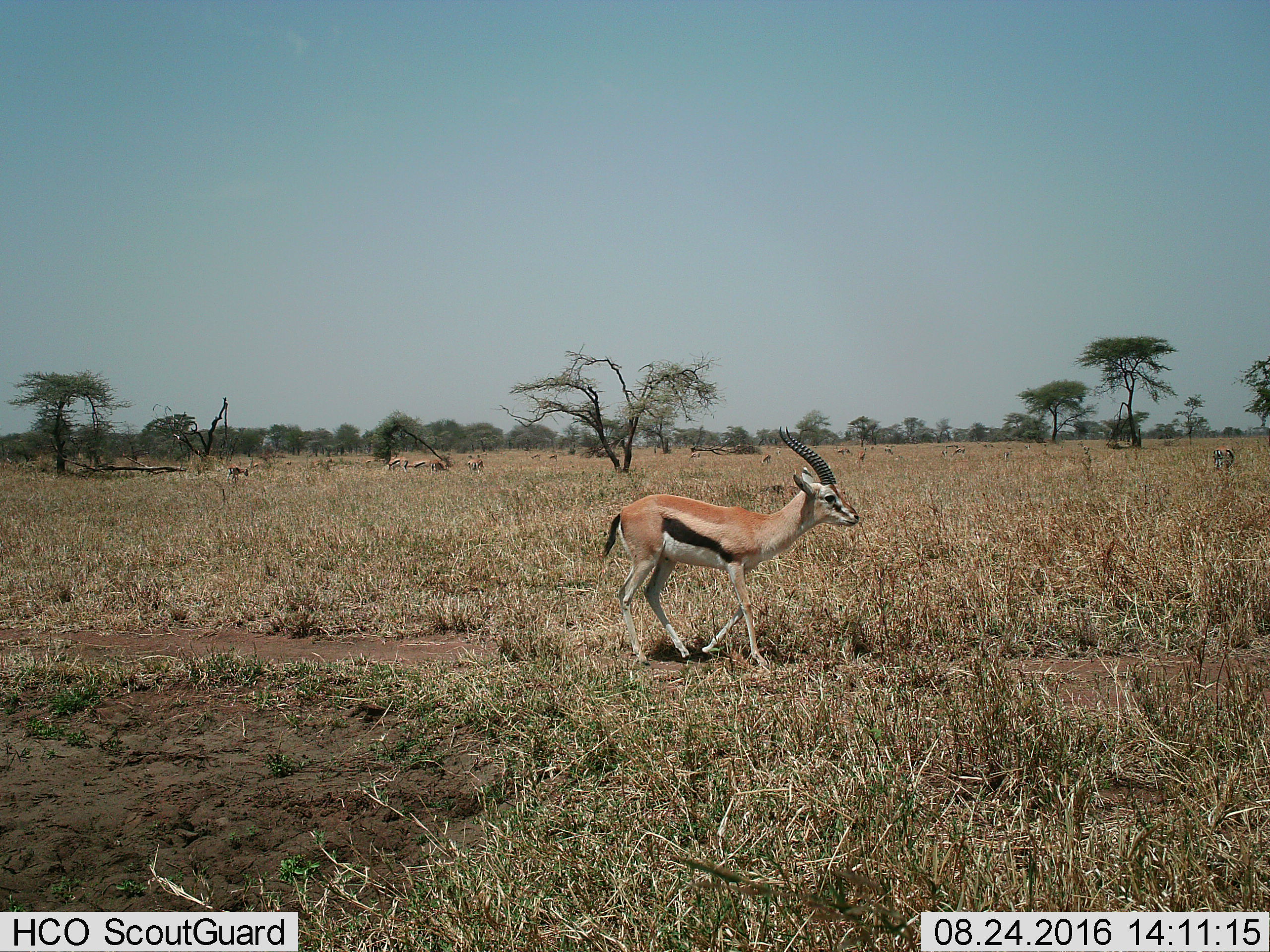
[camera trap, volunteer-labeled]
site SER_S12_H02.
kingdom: Animalia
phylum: Chordata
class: Mammalia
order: Artiodactyla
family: Bovidae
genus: Eudorcas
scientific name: Eudorcas thomsonii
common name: thomson's gazelle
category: gazellethomsons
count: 11-50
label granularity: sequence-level